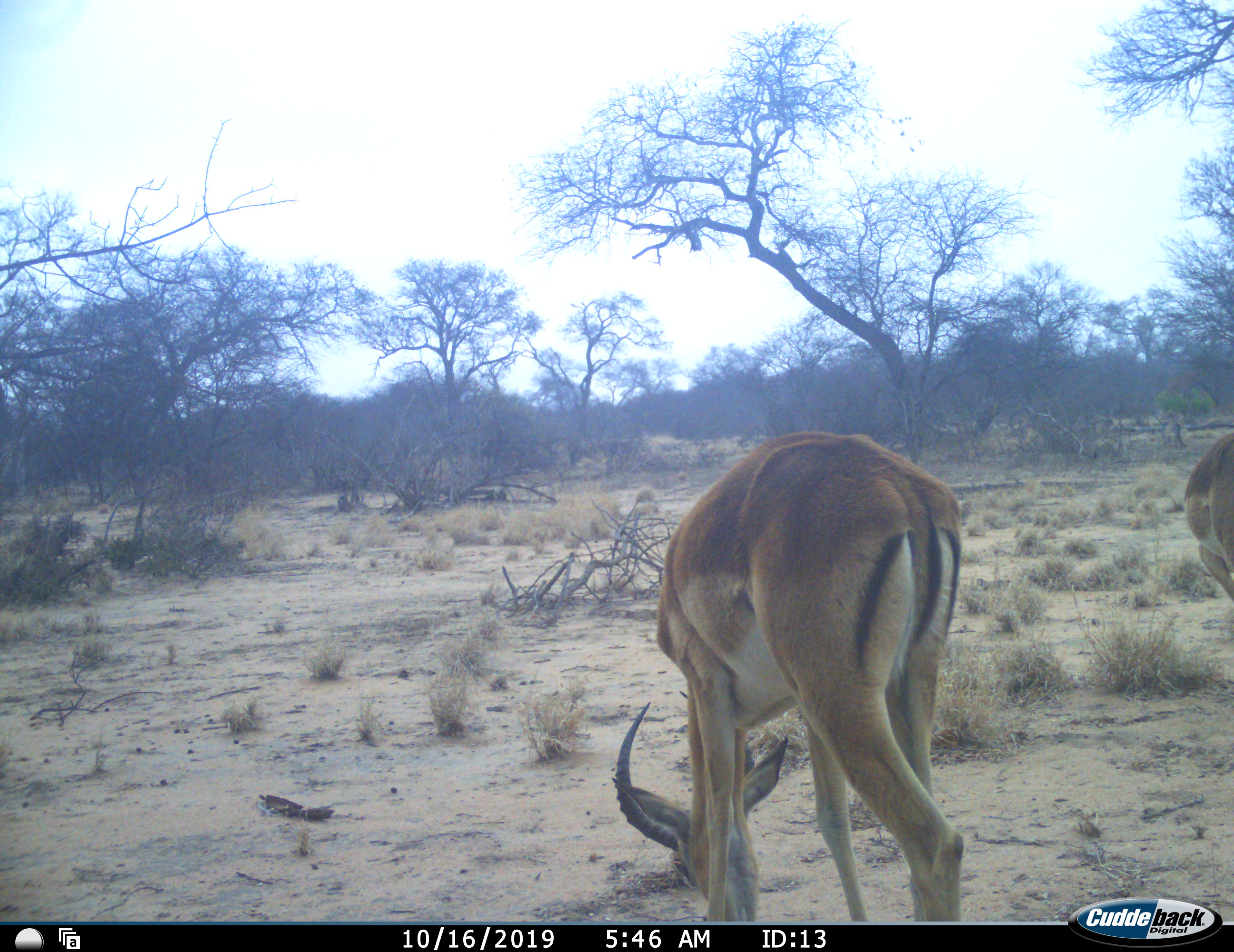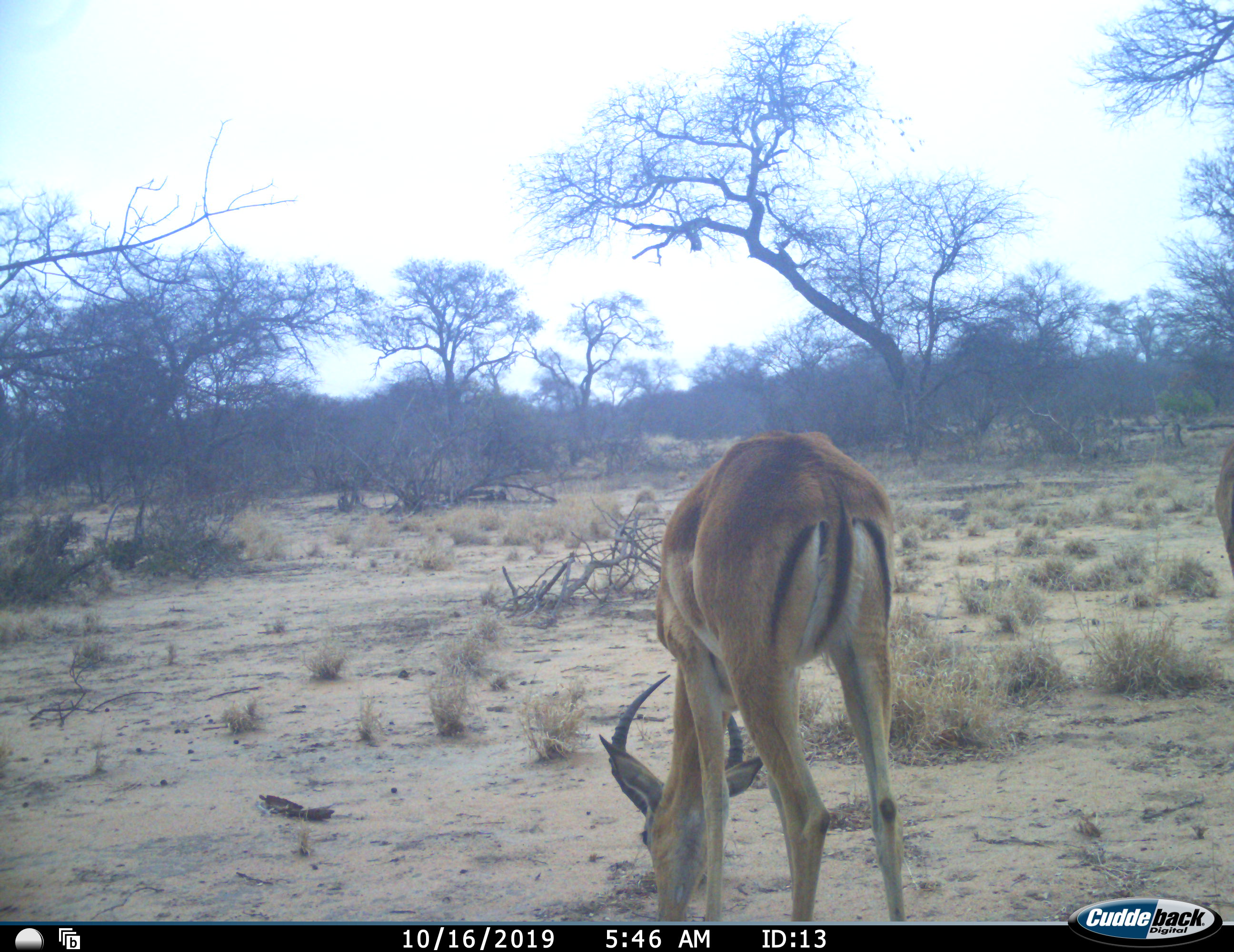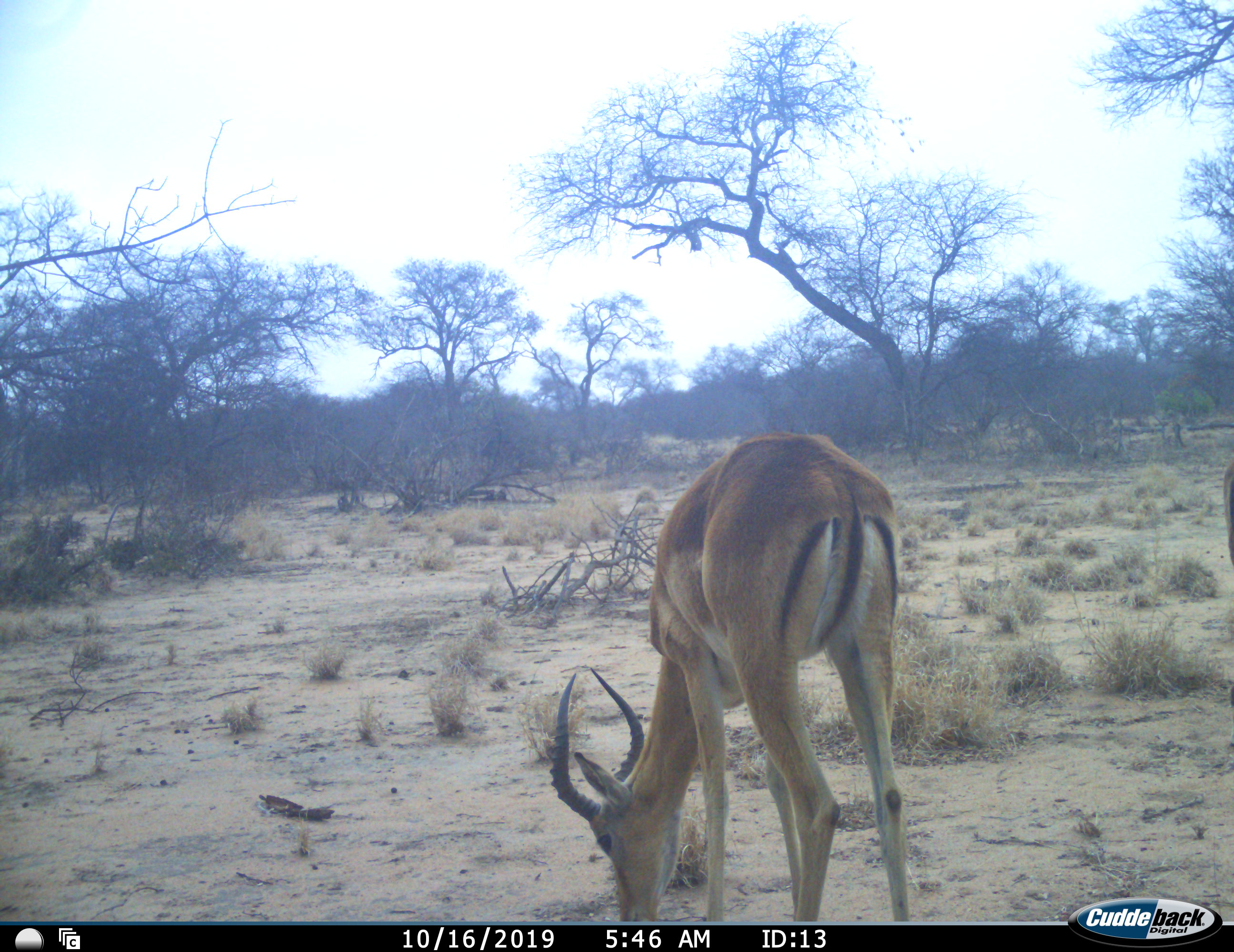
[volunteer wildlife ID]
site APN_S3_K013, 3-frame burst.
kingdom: Animalia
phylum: Chordata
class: Mammalia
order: Artiodactyla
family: Bovidae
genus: Aepyceros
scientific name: Aepyceros melampus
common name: impala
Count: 2.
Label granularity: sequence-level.